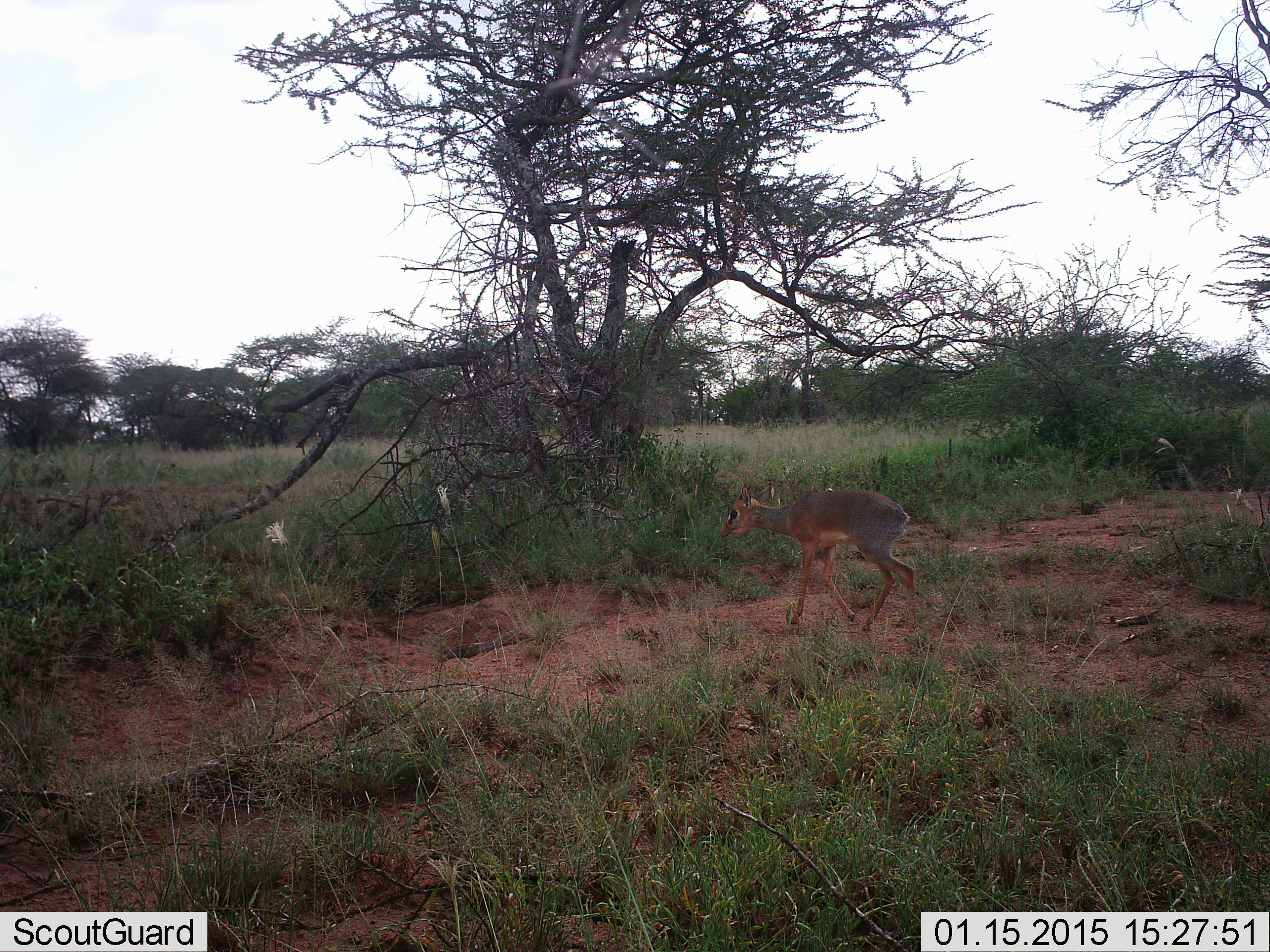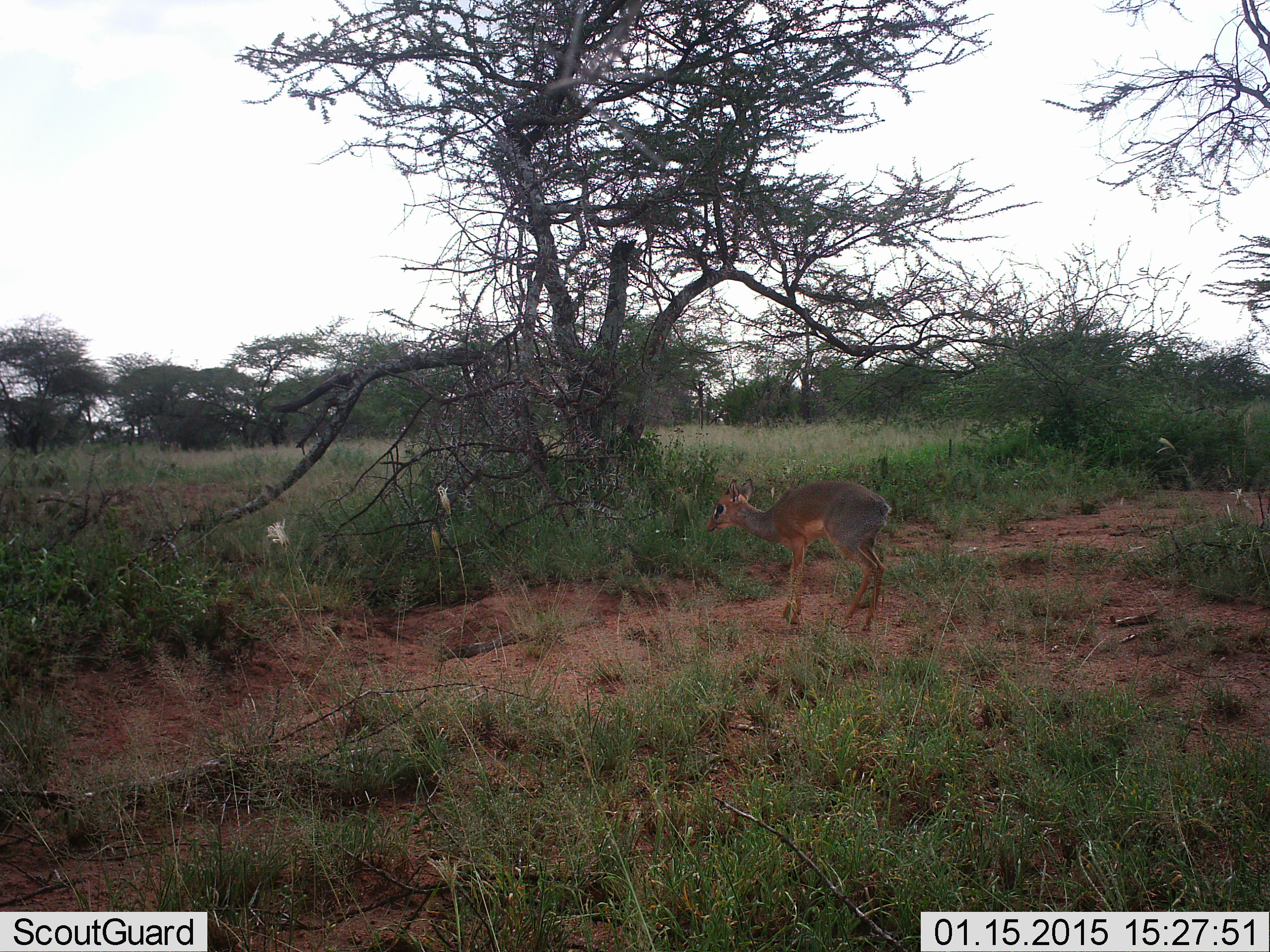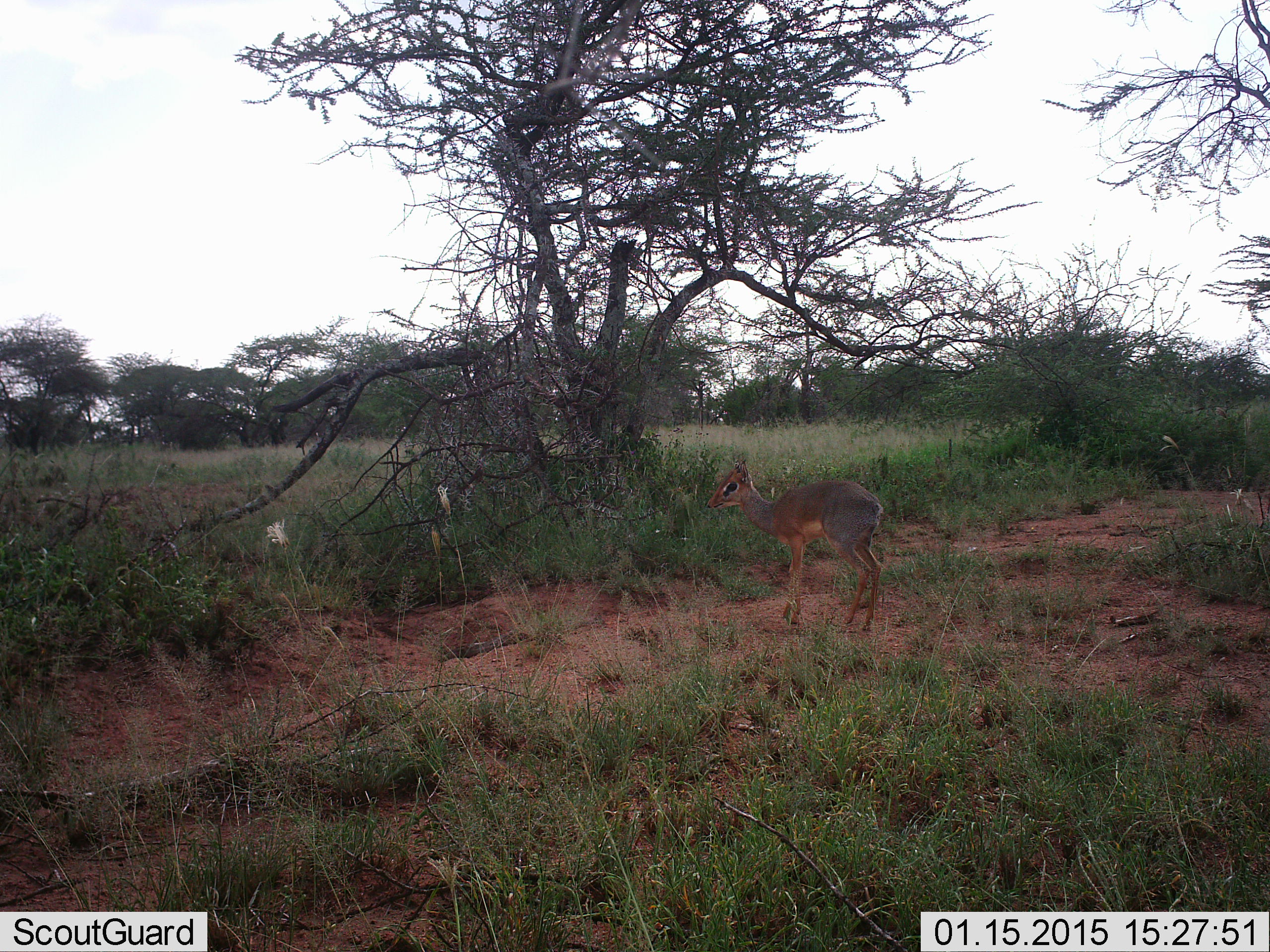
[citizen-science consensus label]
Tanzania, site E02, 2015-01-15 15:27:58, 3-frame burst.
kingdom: Animalia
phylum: Chordata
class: Mammalia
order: Artiodactyla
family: Bovidae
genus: Madoqua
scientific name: Madoqua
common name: dikdik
Dikdik (Madoqua), count 1. Behavior (volunteer vote fractions): standing 90%, resting 0%, moving 10%, interacting 0%. Young present (vote fraction): 0%. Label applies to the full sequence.